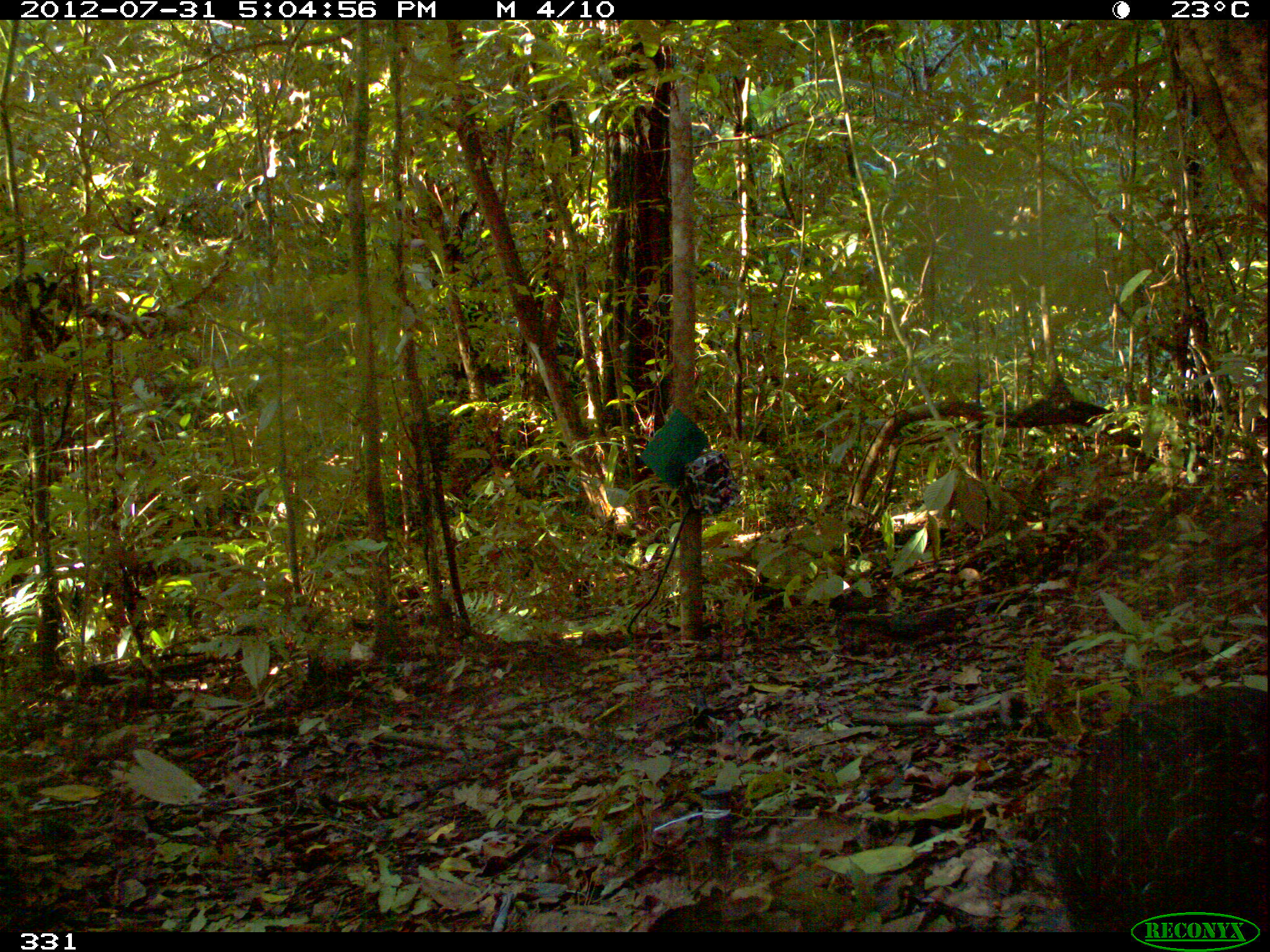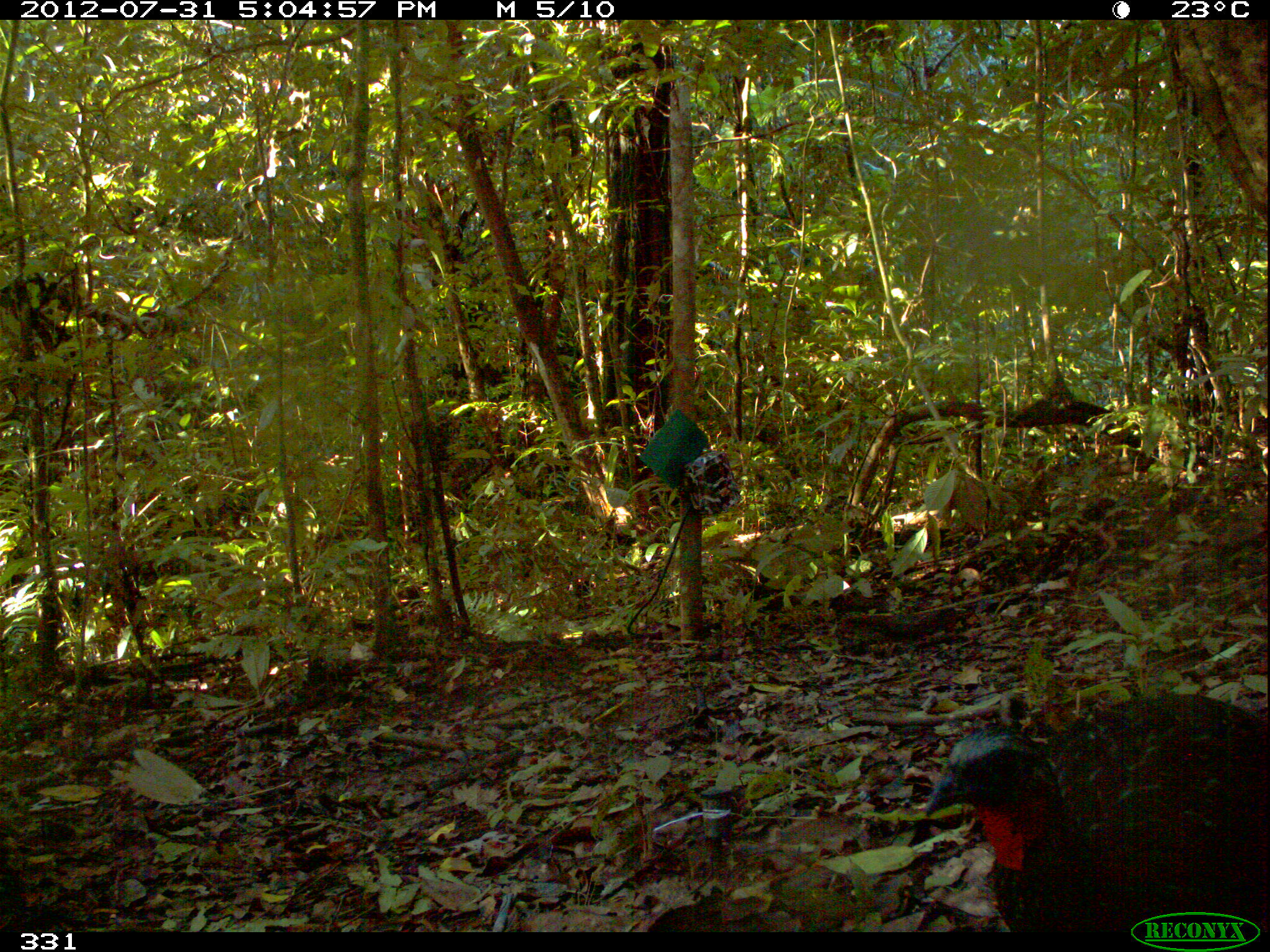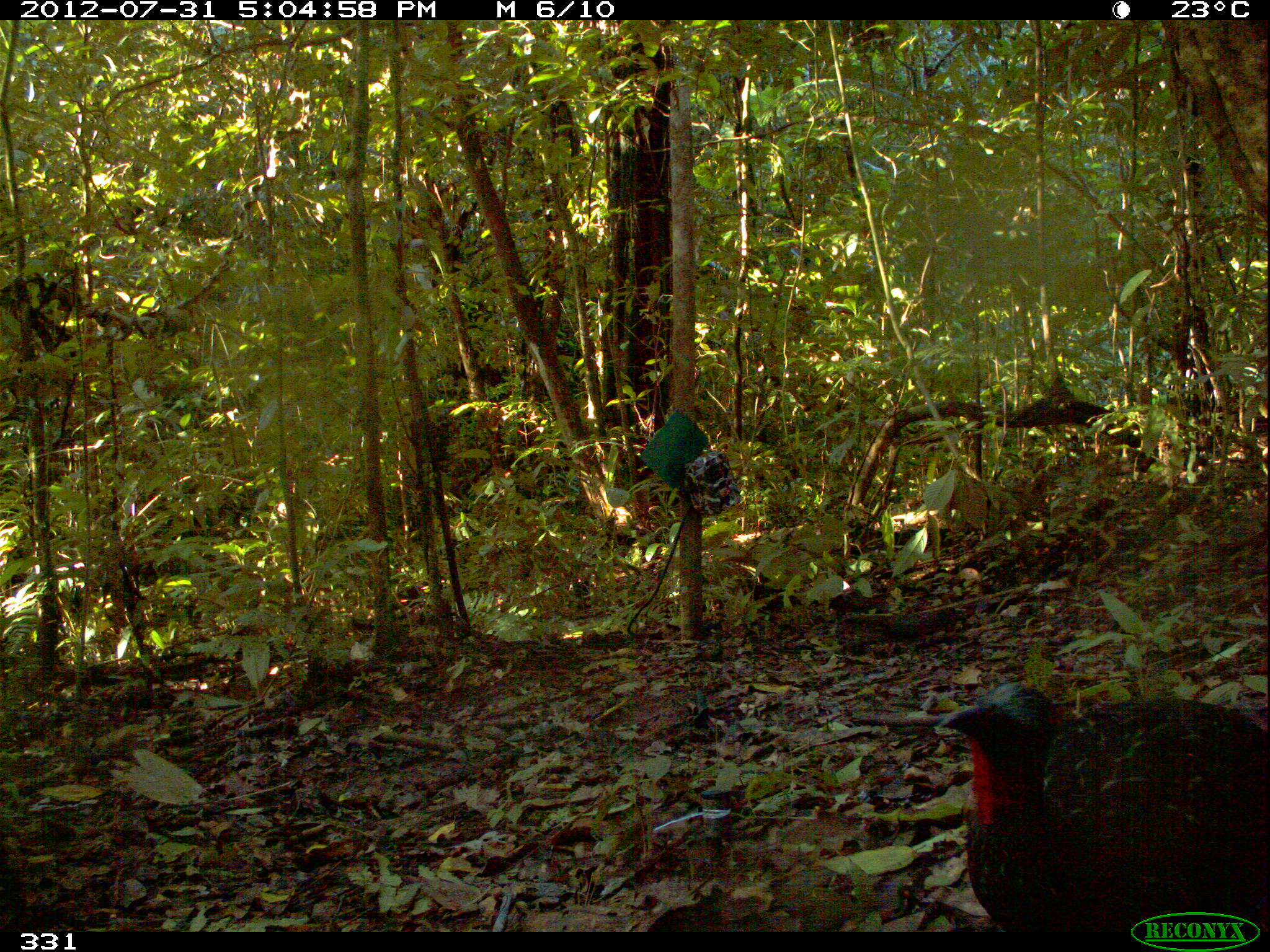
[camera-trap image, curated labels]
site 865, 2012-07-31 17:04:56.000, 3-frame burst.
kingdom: Animalia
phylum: Chordata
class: Aves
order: Galliformes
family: Cracidae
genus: Penelope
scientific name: Penelope jacquacu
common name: spix's guan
Penelope jacquacu (spix's guan).